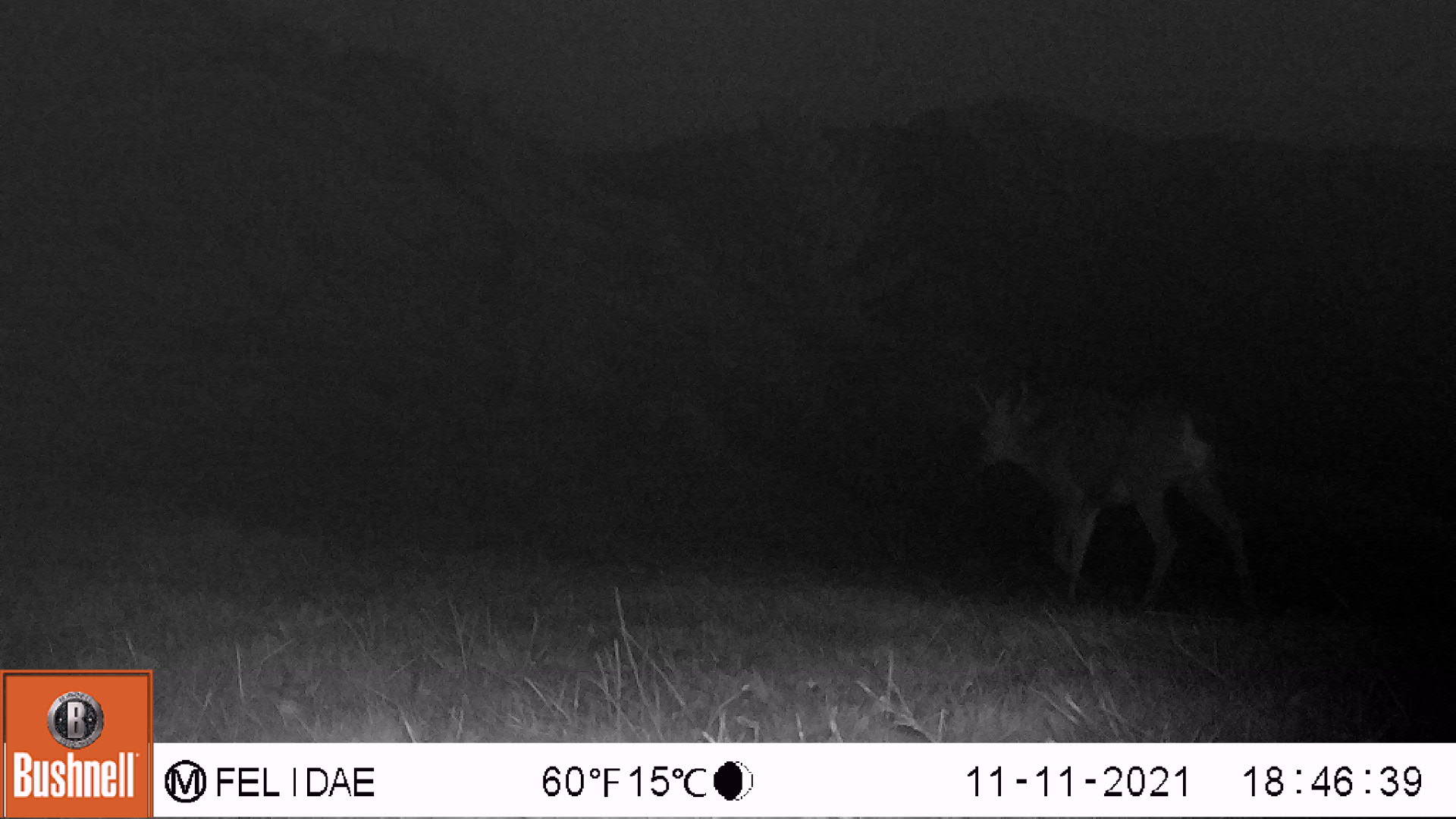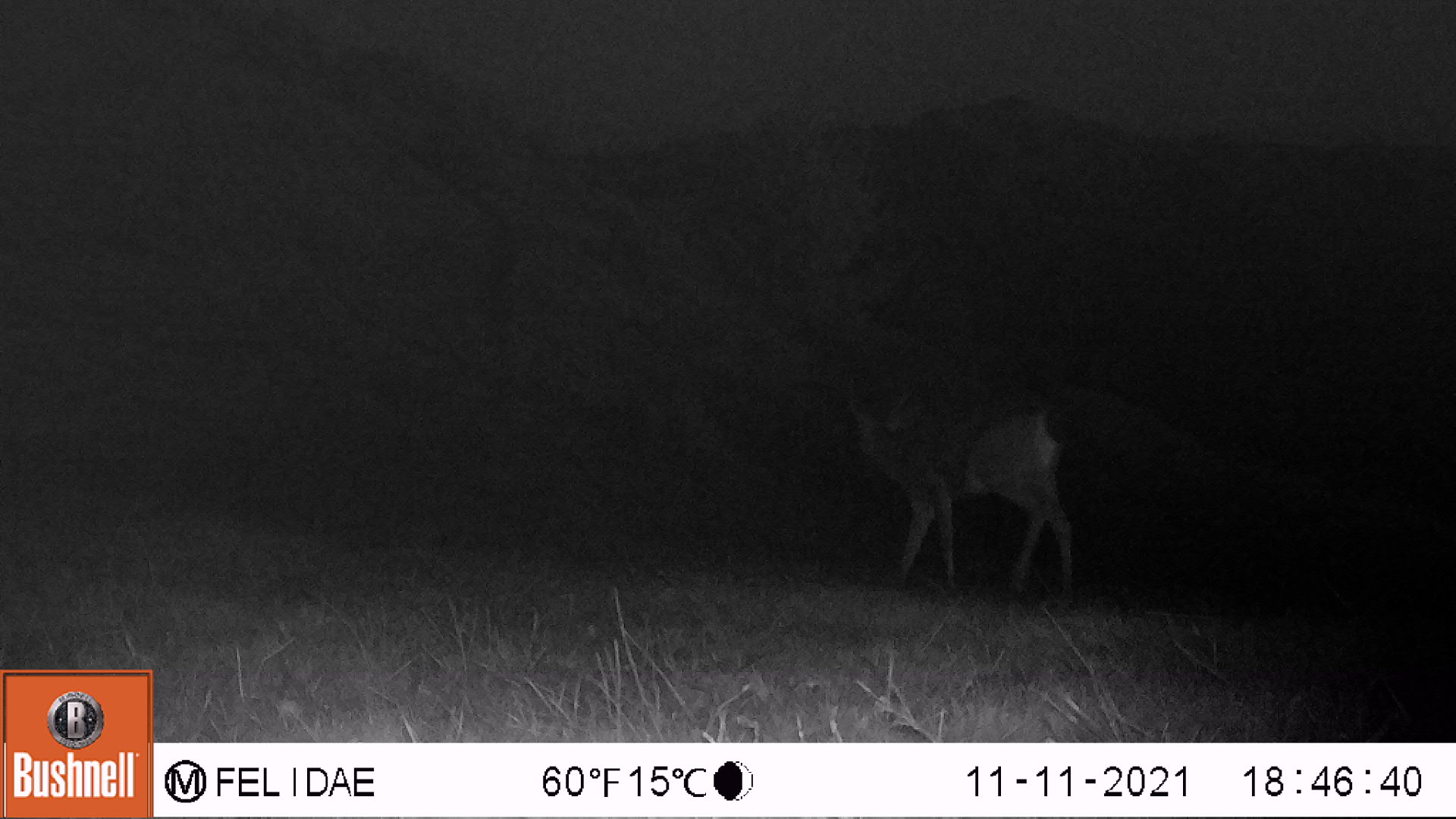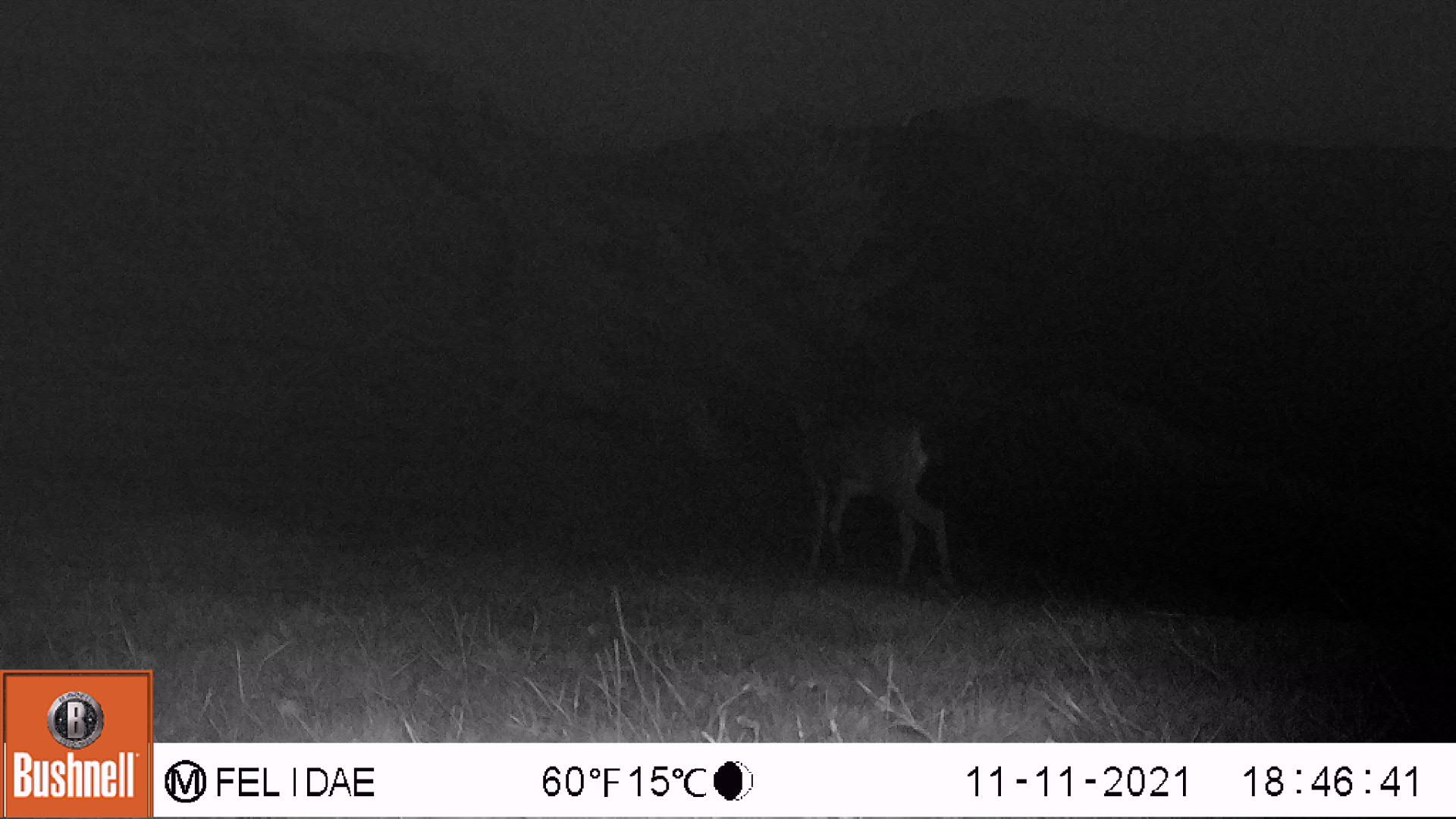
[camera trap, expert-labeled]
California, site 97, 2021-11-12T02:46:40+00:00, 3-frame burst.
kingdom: Animalia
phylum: Chordata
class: Mammalia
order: Artiodactyla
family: Cervidae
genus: Odocoileus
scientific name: Odocoileus hemionus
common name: mule deer